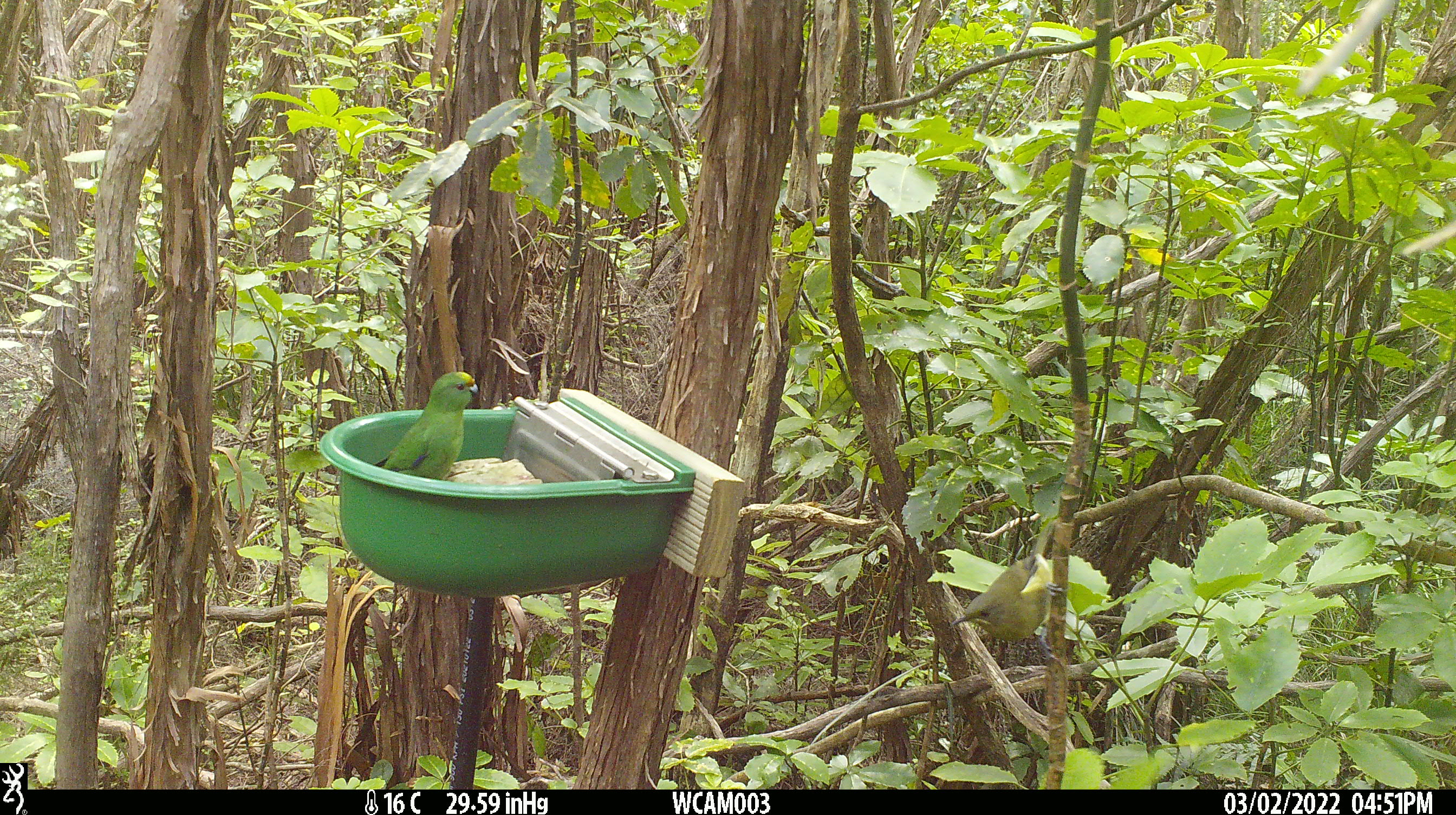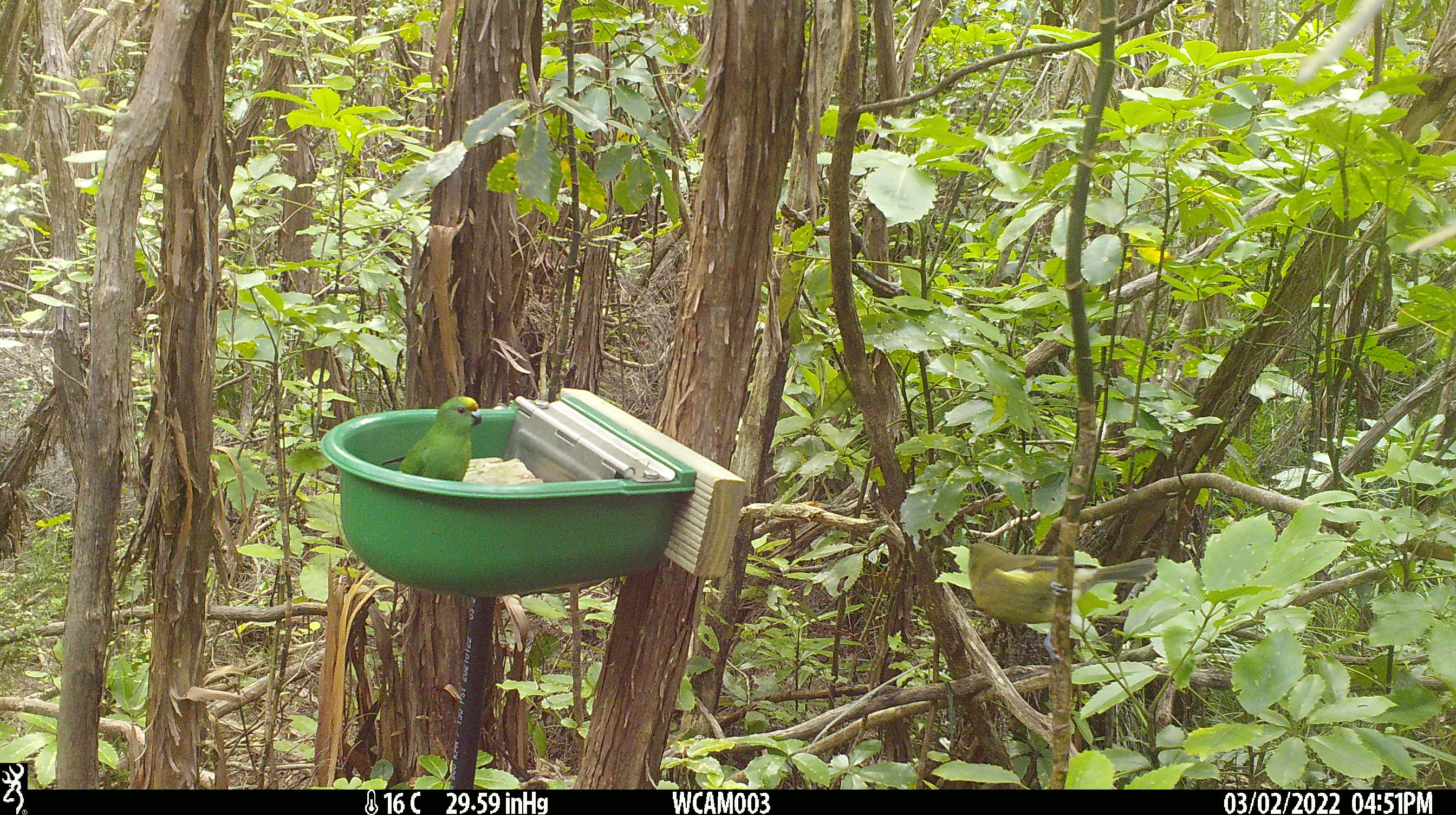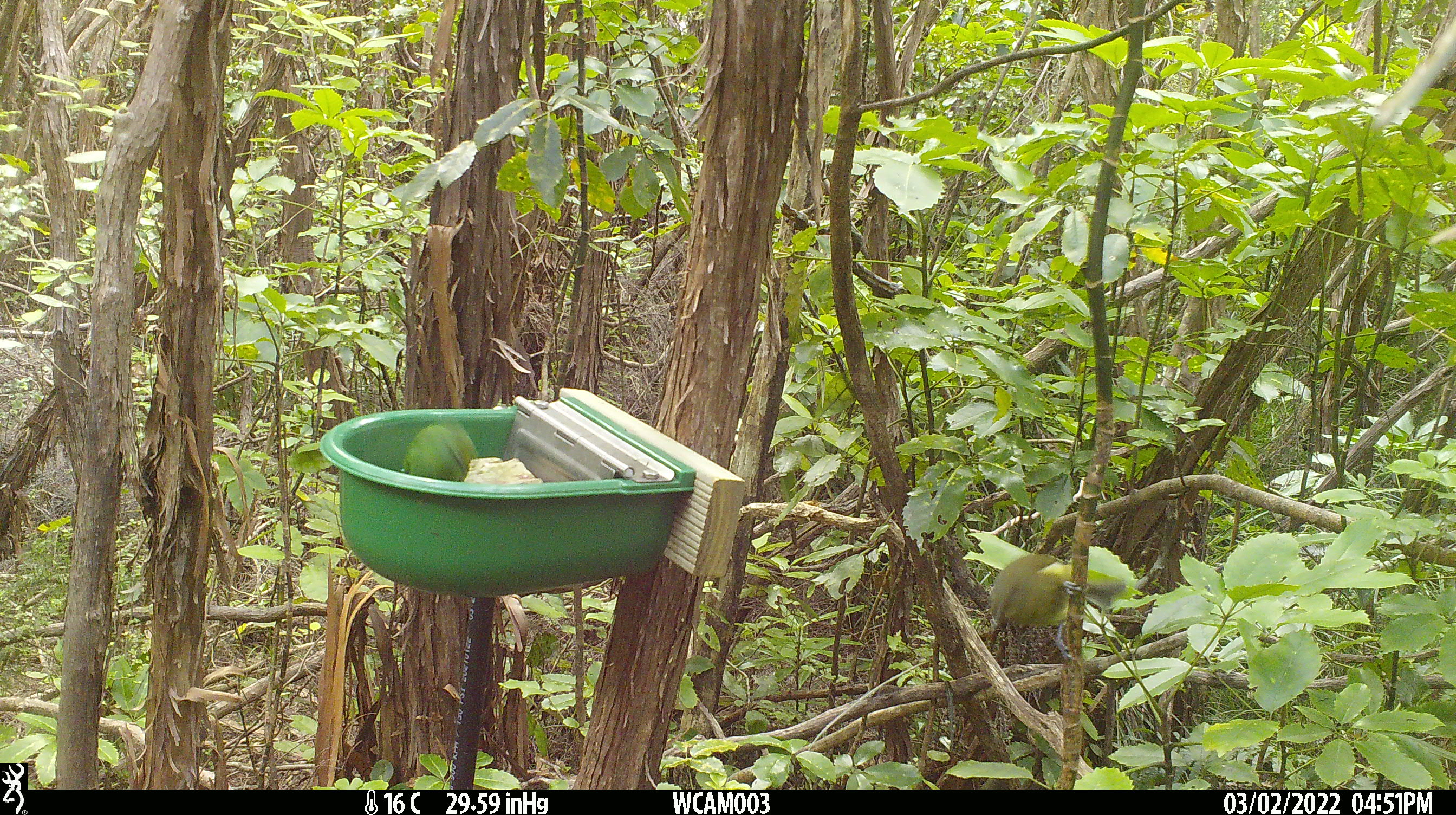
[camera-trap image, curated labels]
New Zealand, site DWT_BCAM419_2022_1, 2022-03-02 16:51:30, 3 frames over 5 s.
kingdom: Animalia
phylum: Chordata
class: Aves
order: Psittaciformes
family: Psittaculidae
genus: Cyanoramphus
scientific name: Cyanoramphus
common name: parakeet